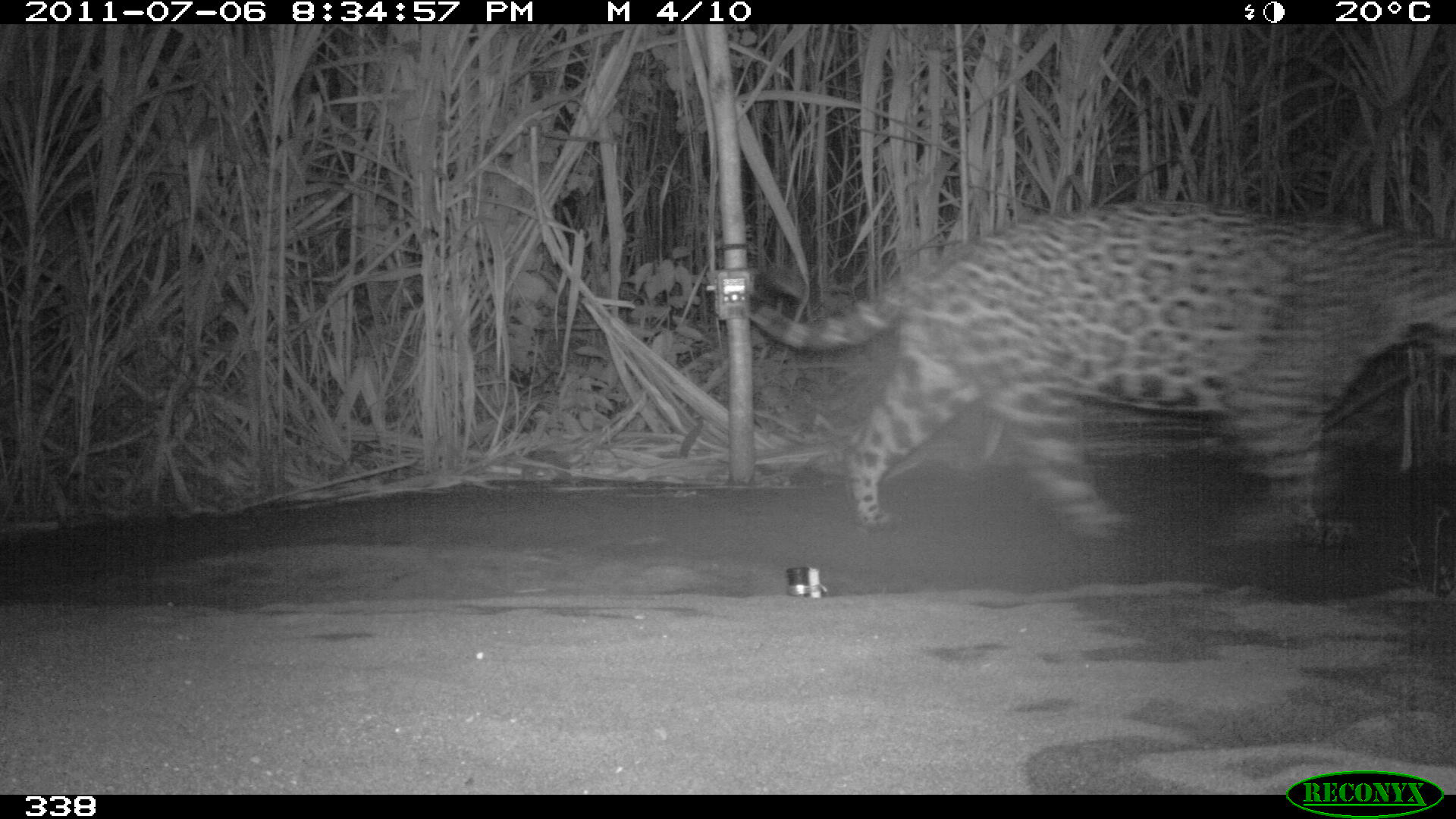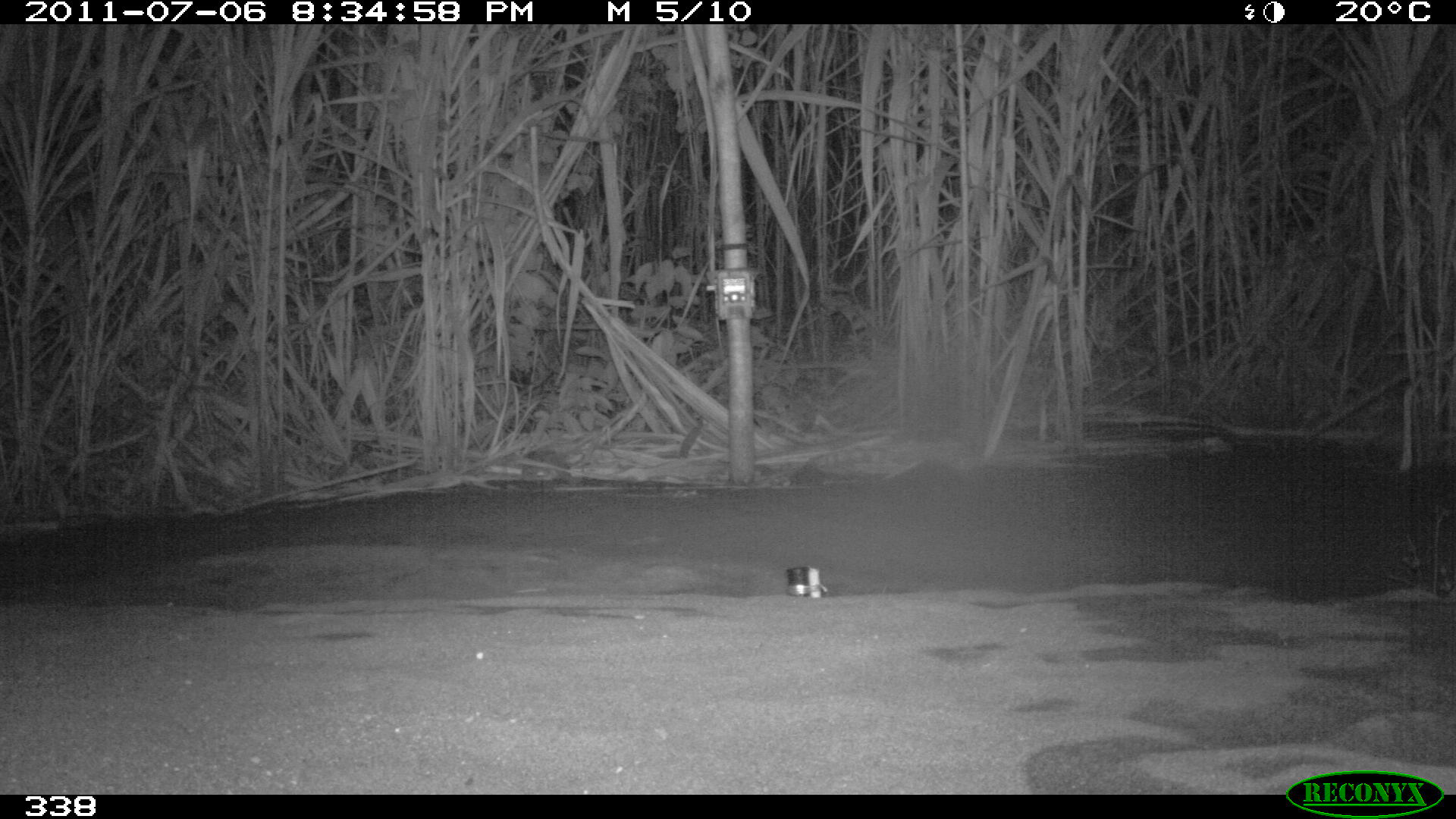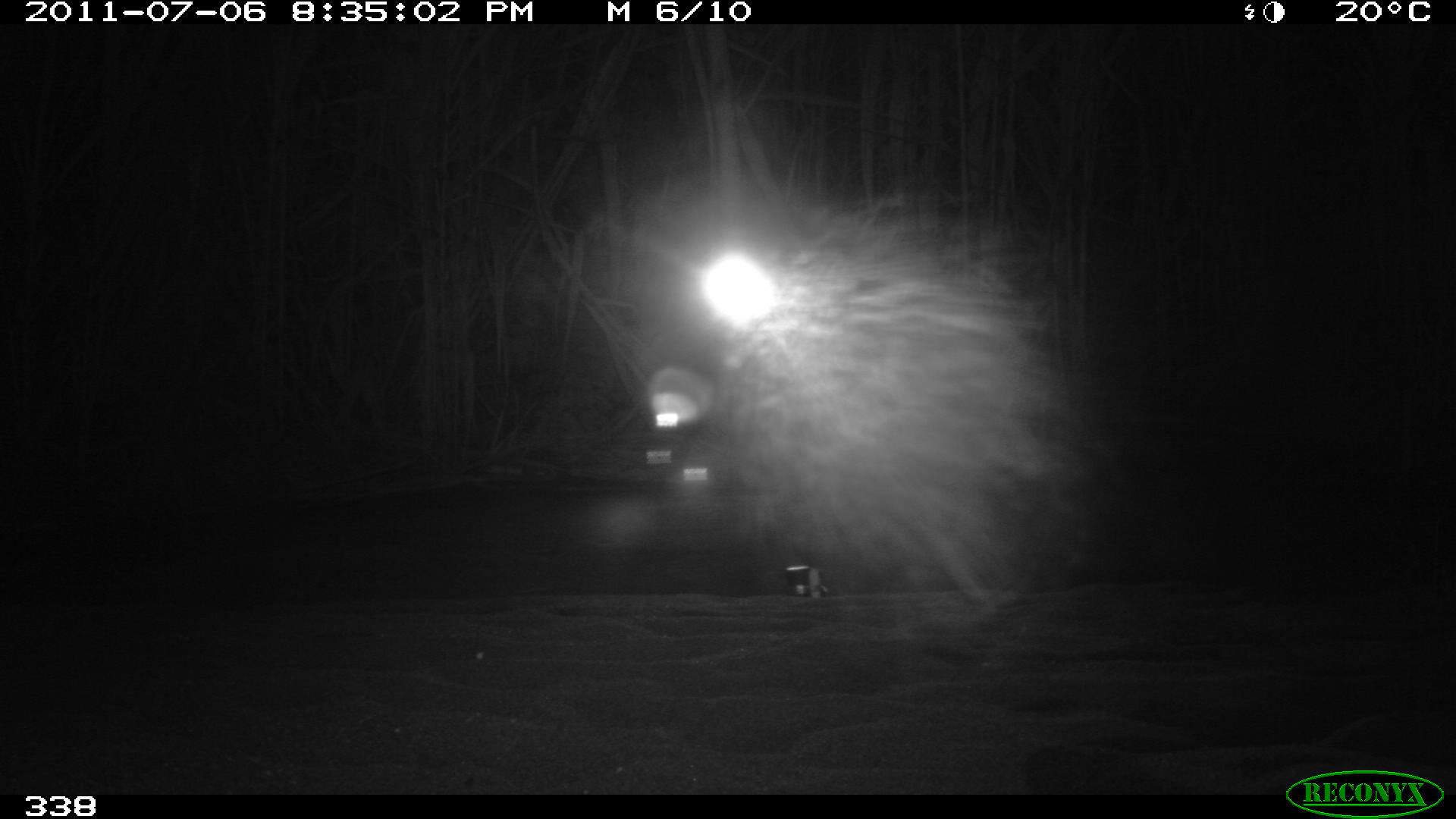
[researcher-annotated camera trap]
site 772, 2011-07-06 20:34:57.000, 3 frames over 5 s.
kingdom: Animalia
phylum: Chordata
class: Mammalia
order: Carnivora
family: Felidae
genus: Panthera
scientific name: Panthera onca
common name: jaguar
Panthera onca (jaguar).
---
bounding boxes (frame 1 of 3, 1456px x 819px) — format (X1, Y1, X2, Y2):
panthera onca: (743, 196, 1456, 547)